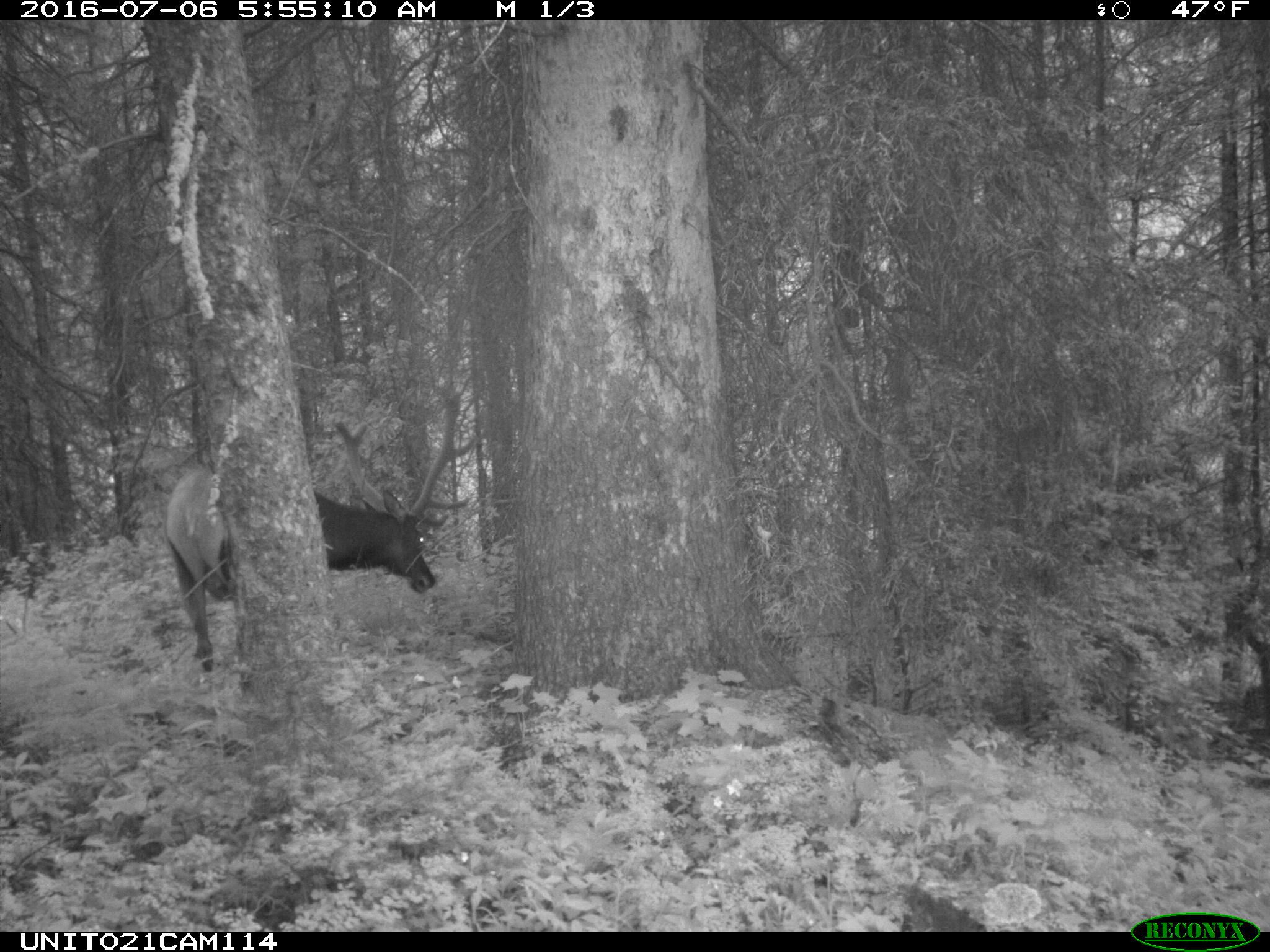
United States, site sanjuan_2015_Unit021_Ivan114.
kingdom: Animalia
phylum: Chordata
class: Mammalia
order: Artiodactyla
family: Cervidae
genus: Cervus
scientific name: Cervus elaphus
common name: red deer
Cervus elaphus (red deer).